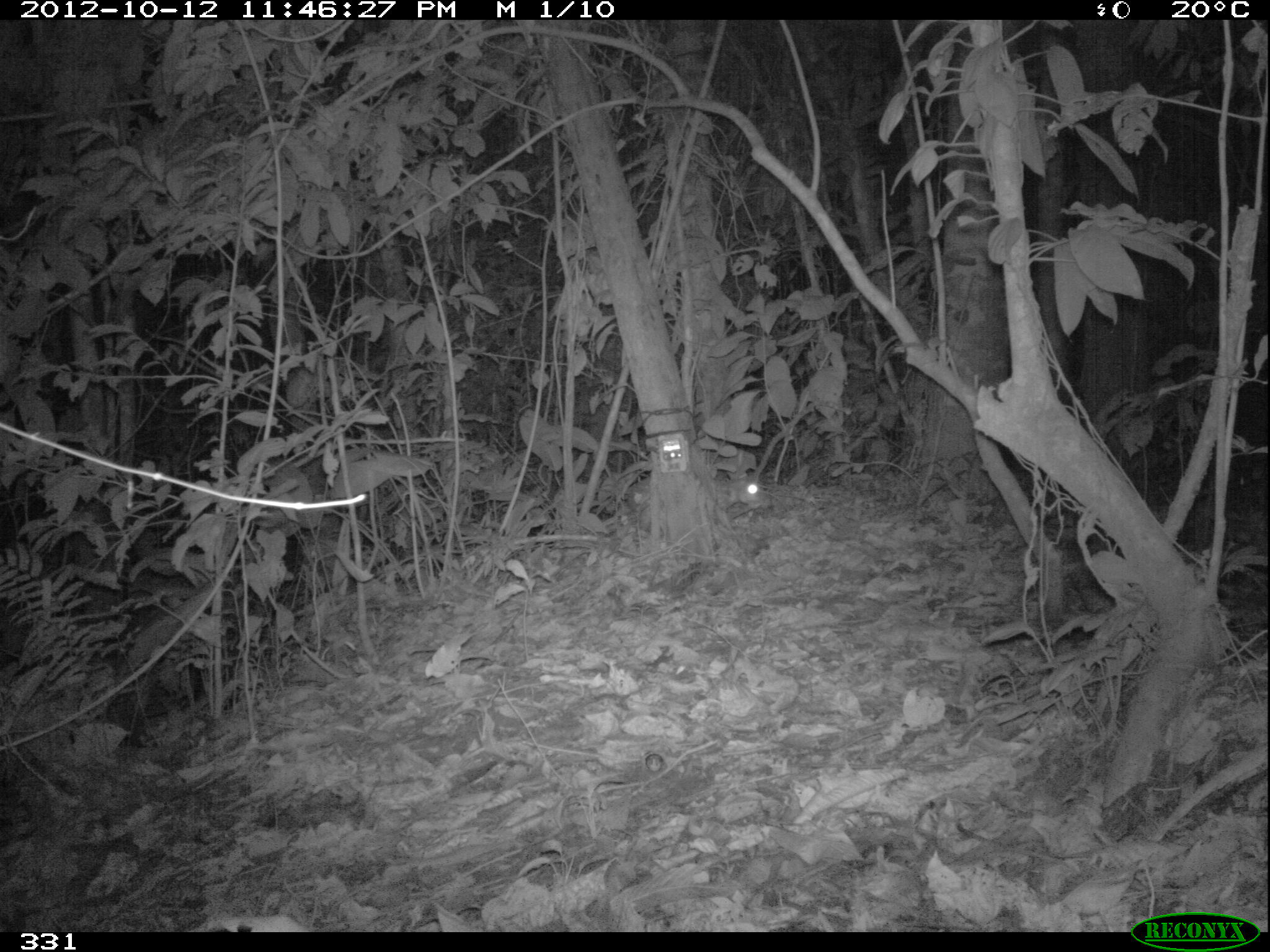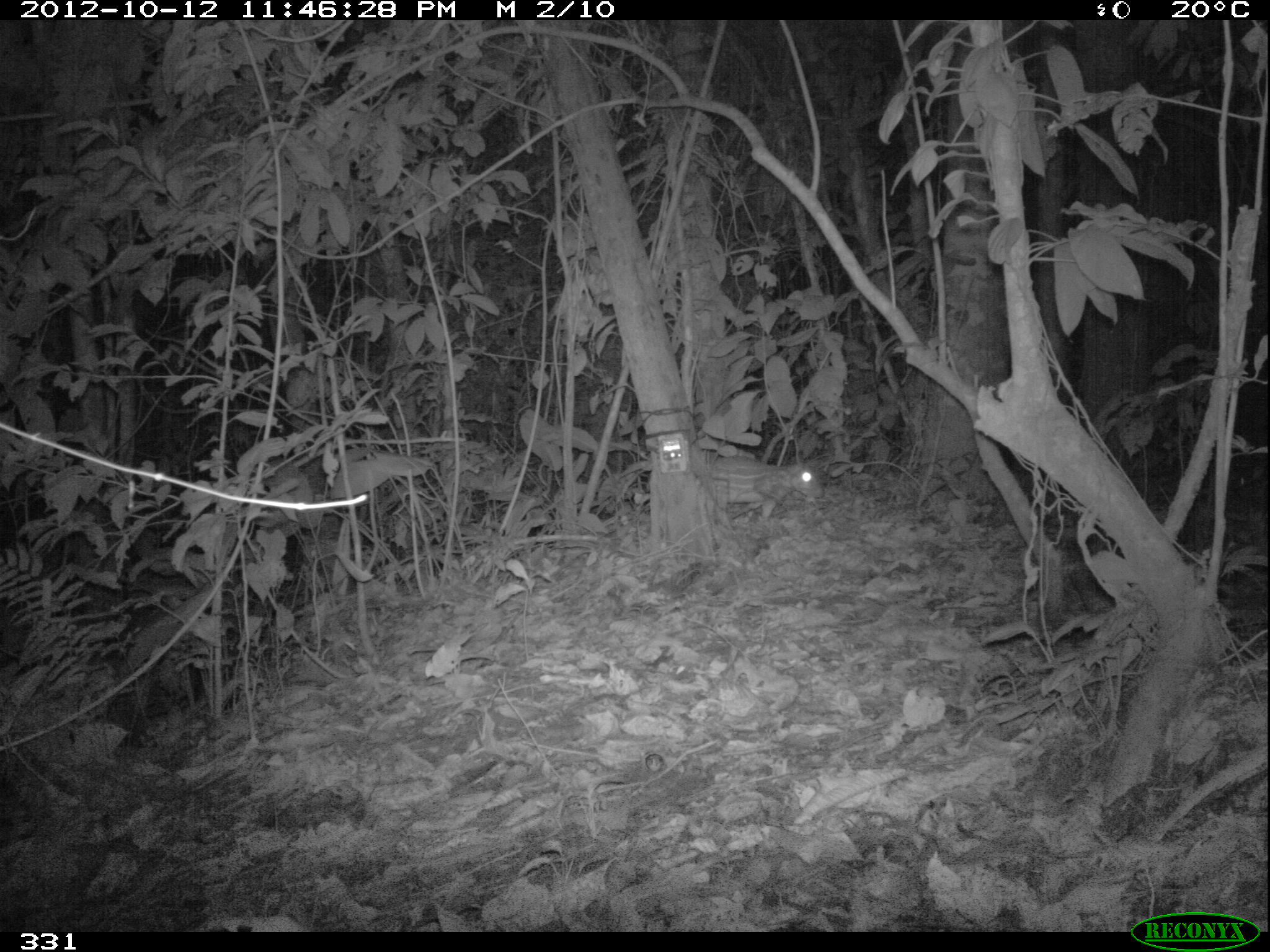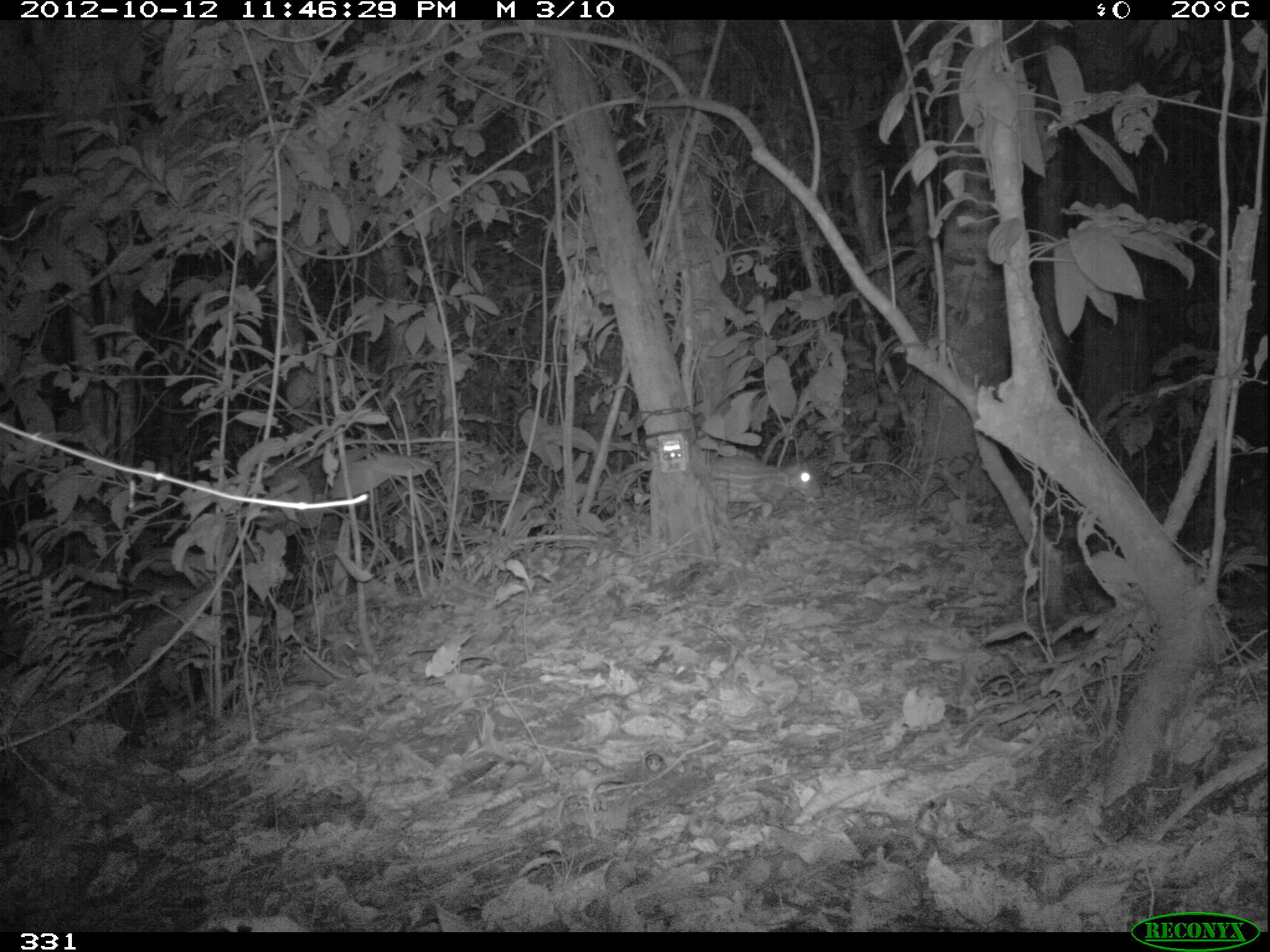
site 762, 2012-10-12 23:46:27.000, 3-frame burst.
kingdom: Animalia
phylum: Chordata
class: Mammalia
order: Rodentia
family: Cuniculidae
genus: Cuniculus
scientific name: Cuniculus paca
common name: spotted paca